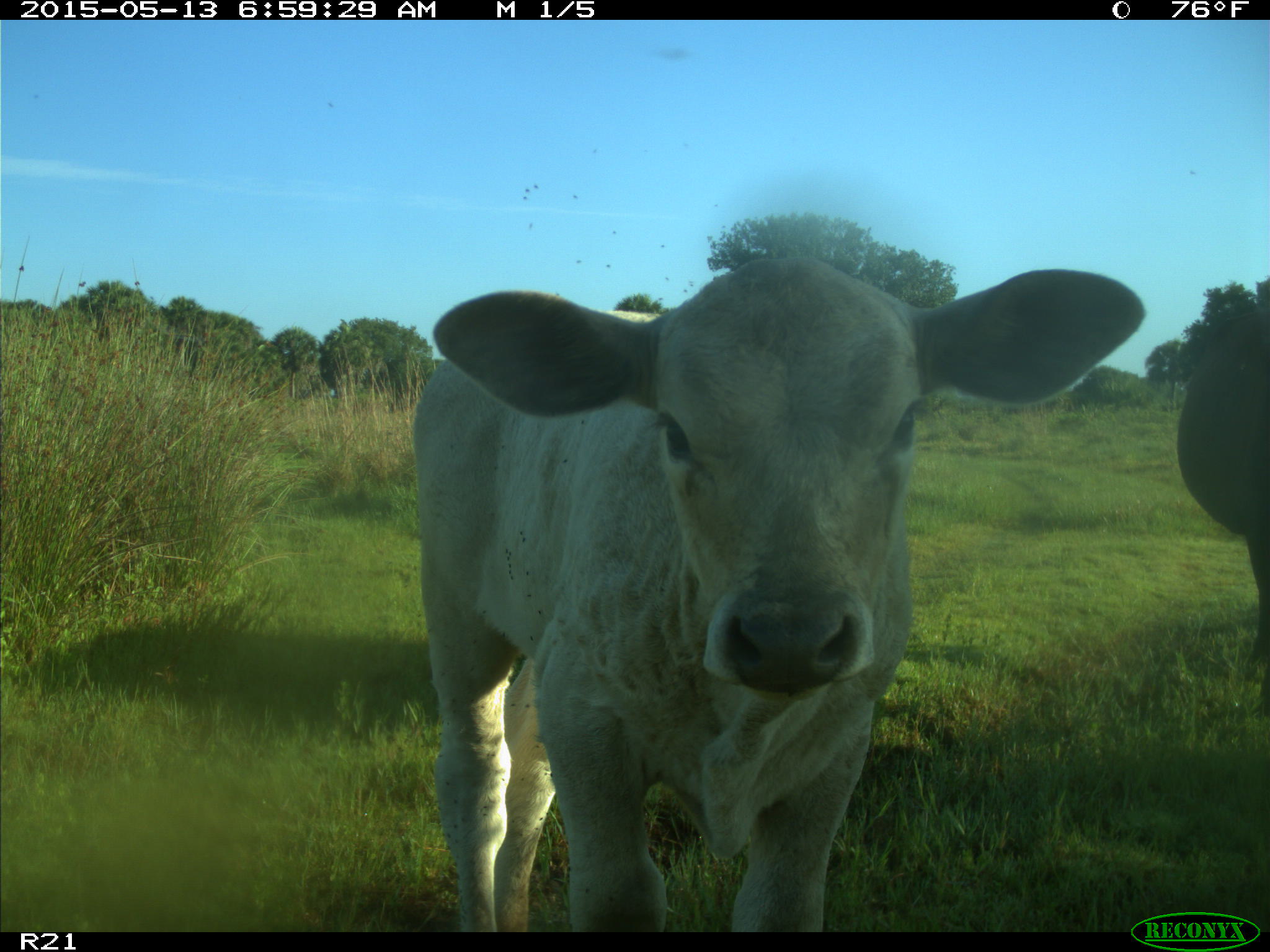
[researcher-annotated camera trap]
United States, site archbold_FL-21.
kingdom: Animalia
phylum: Chordata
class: Mammalia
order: Artiodactyla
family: Bovidae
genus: Bos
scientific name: Bos taurus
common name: domestic cow